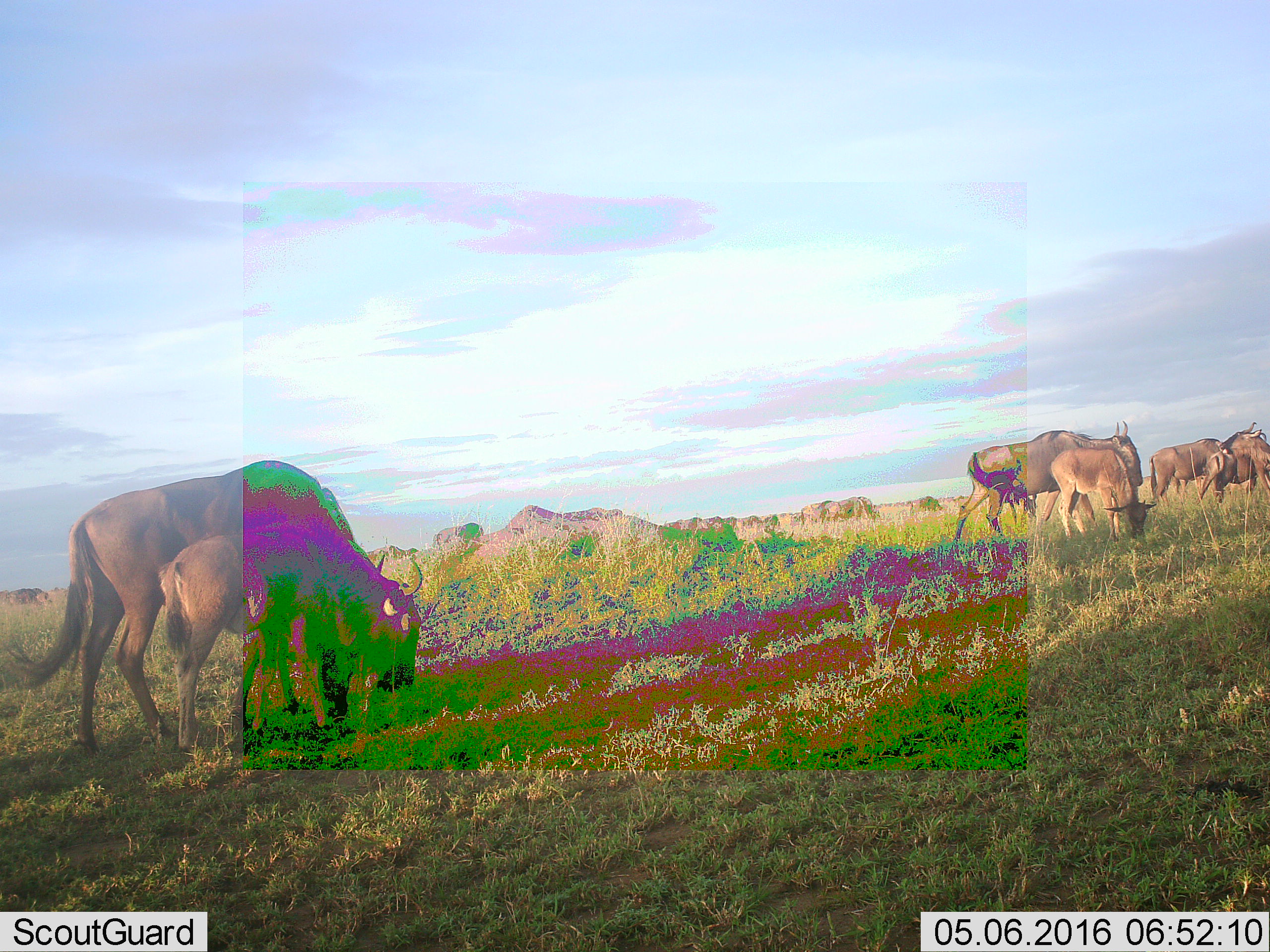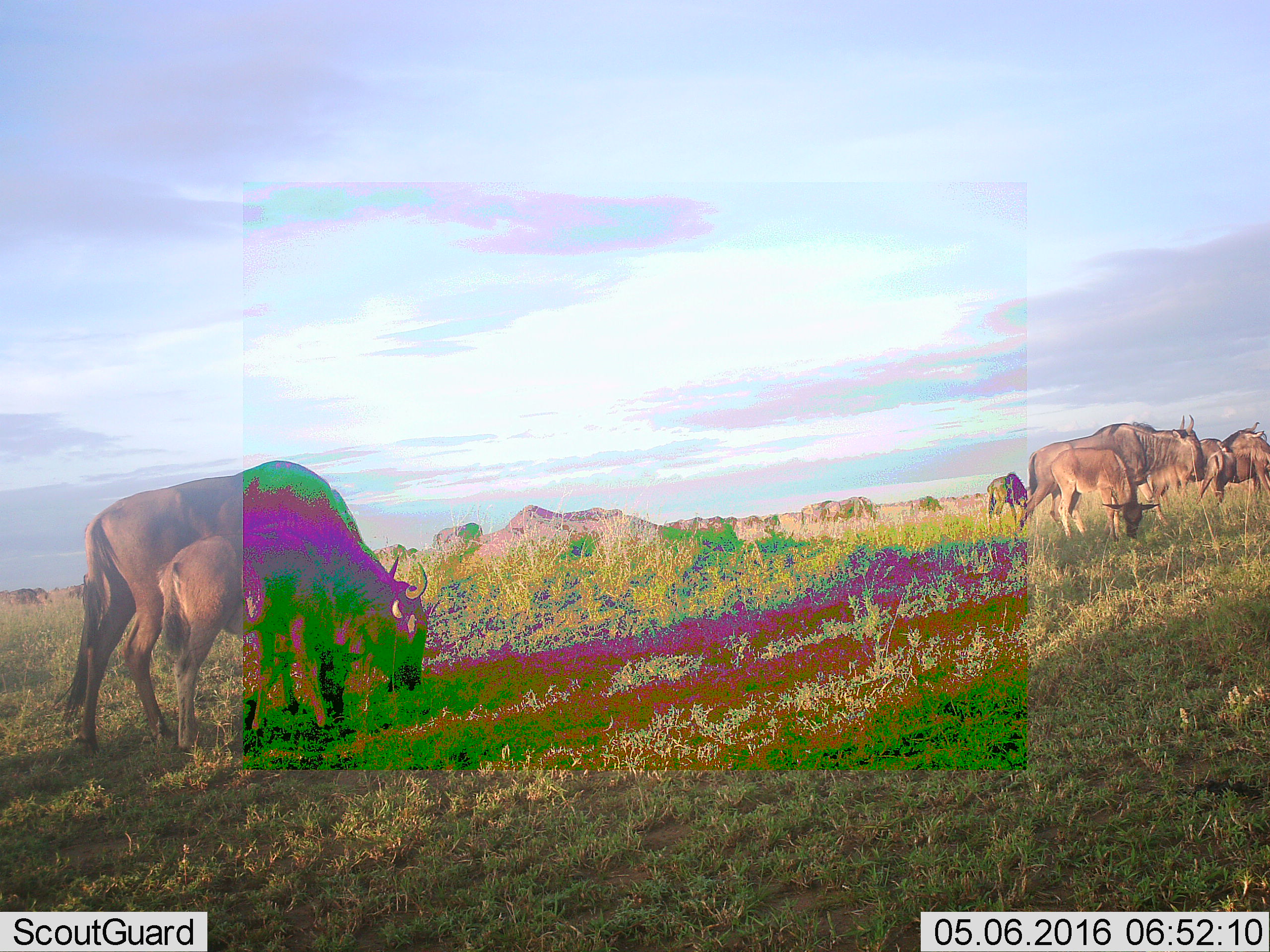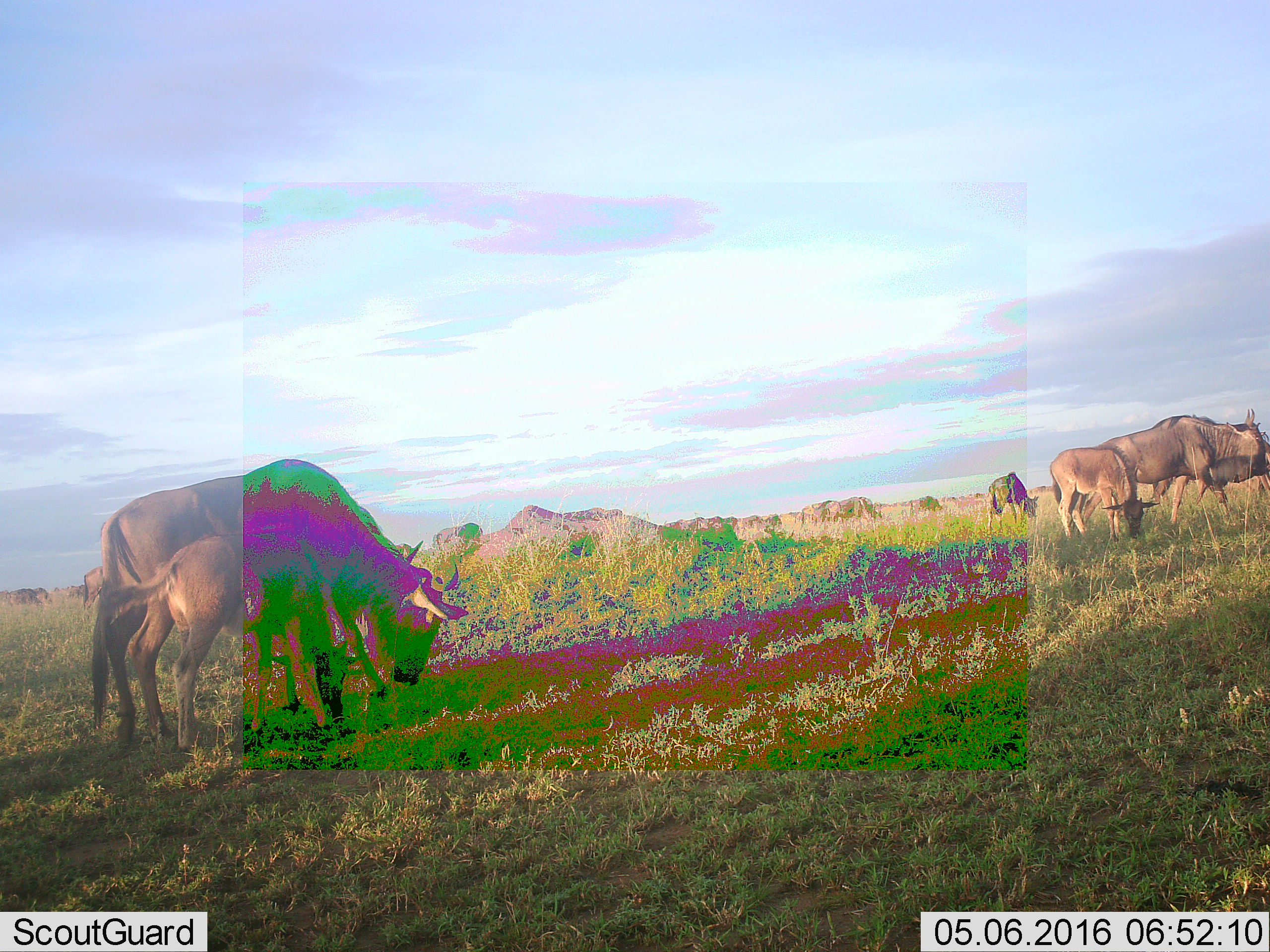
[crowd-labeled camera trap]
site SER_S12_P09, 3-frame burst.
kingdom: Animalia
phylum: Chordata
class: Mammalia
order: Artiodactyla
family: Bovidae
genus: Connochaetes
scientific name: Connochaetes taurinus taurinus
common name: blue wildebeest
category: wildebeestblue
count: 11-50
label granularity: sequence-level